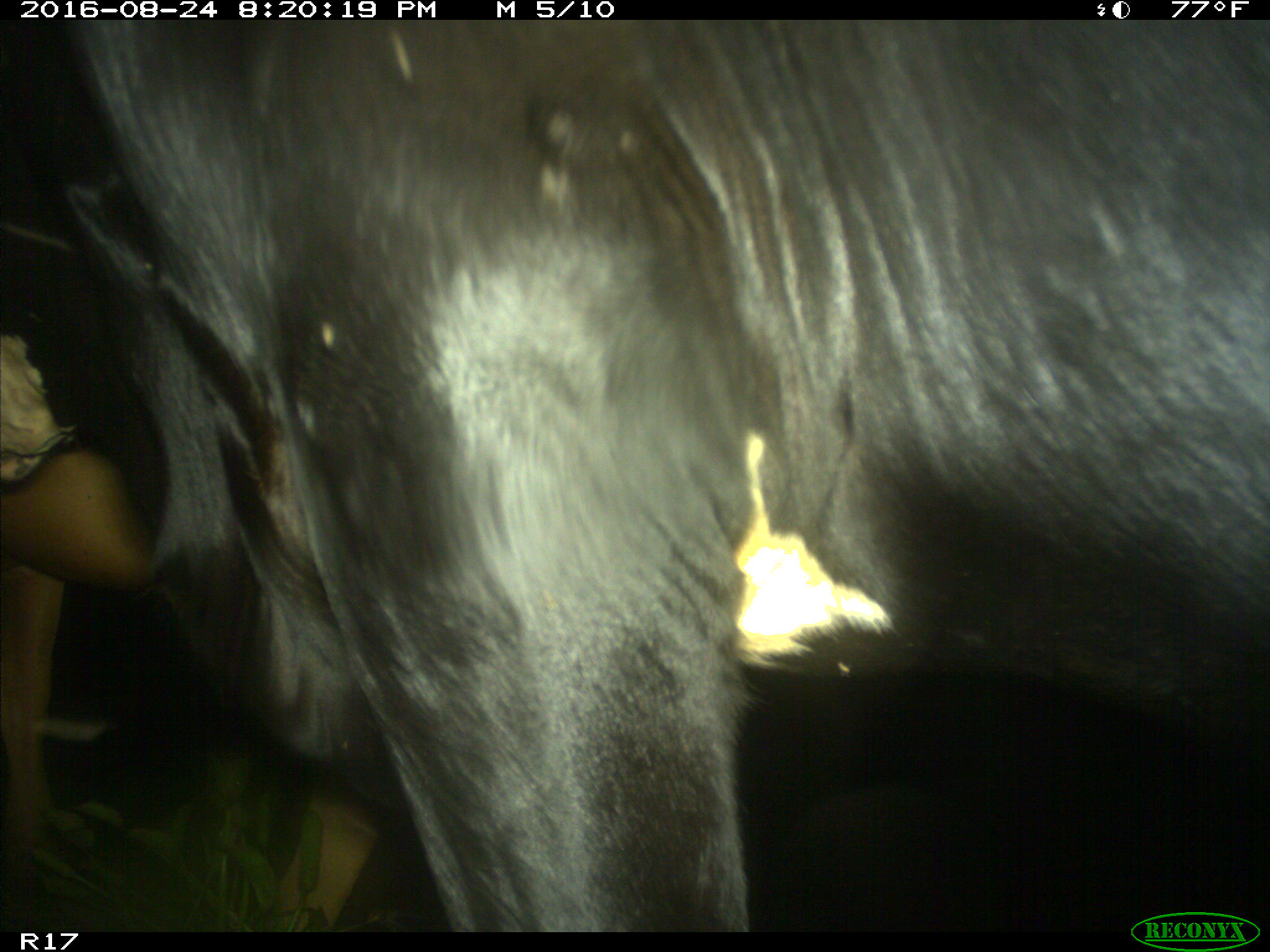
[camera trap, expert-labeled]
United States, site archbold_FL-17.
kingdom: Animalia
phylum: Chordata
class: Mammalia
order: Artiodactyla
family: Bovidae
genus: Bos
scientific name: Bos taurus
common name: domestic cow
Bos taurus (domestic cow).